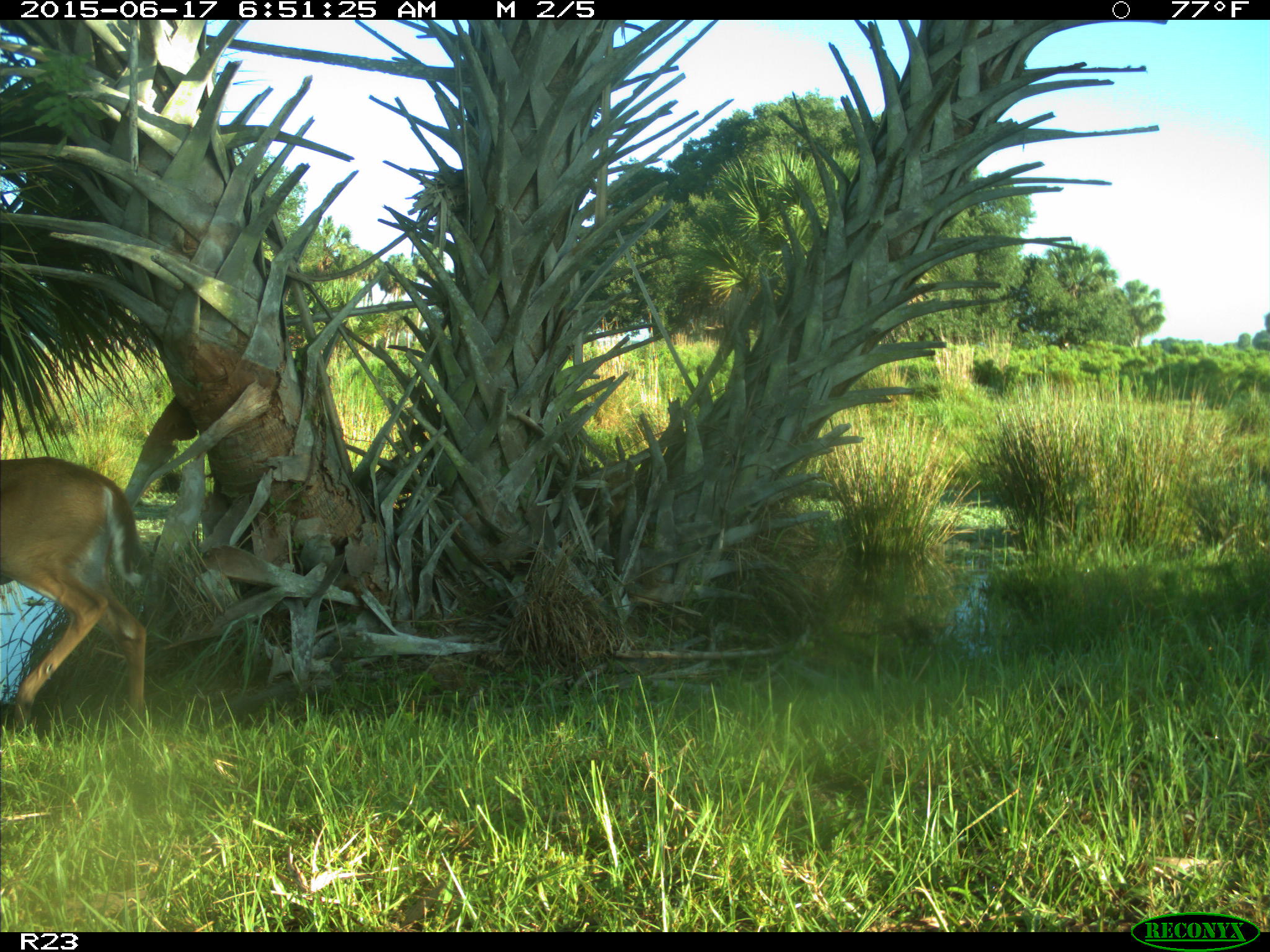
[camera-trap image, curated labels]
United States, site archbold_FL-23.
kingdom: Animalia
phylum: Chordata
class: Mammalia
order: Artiodactyla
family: Bovidae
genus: Bos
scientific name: Bos taurus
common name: domestic cow